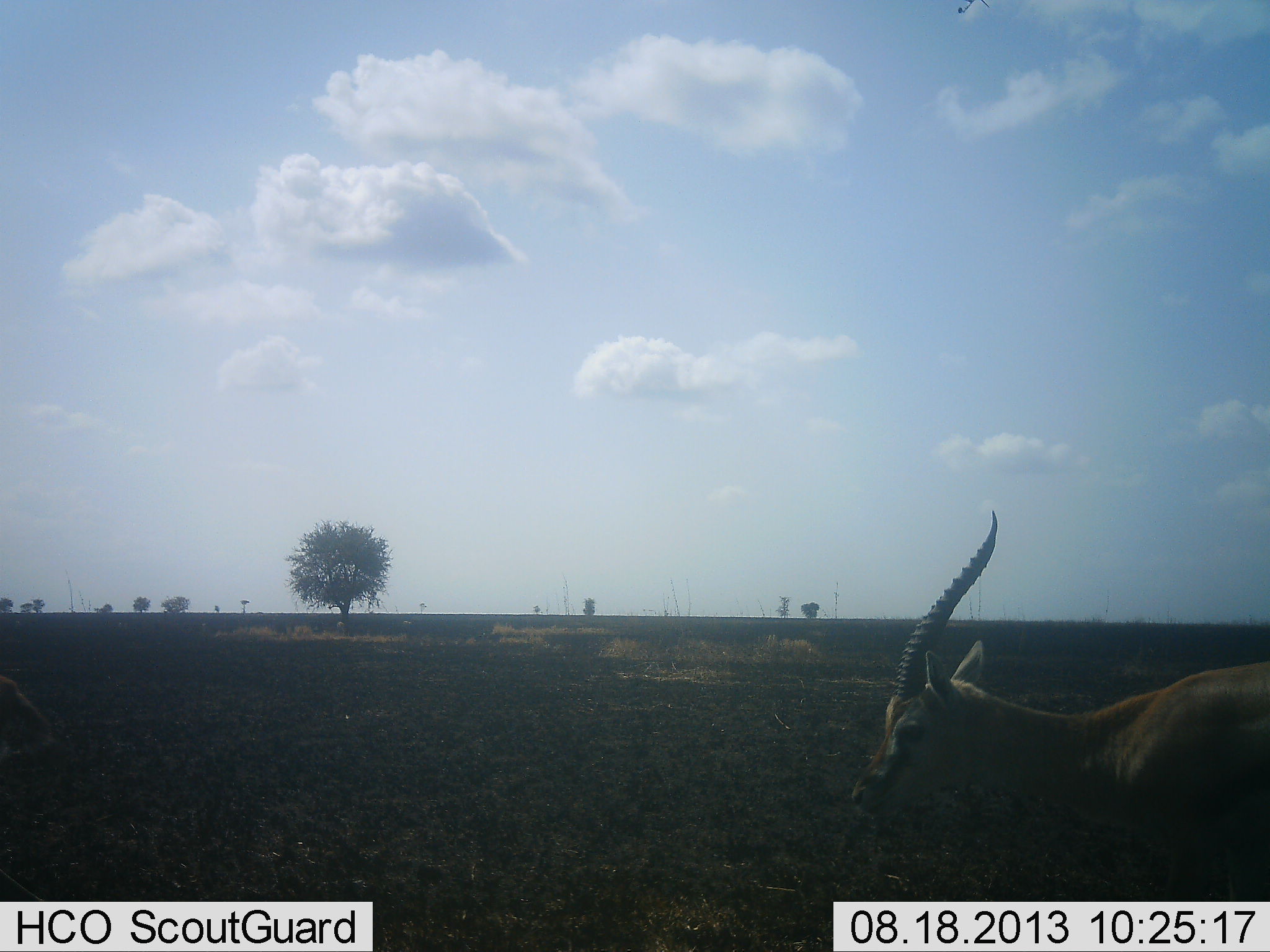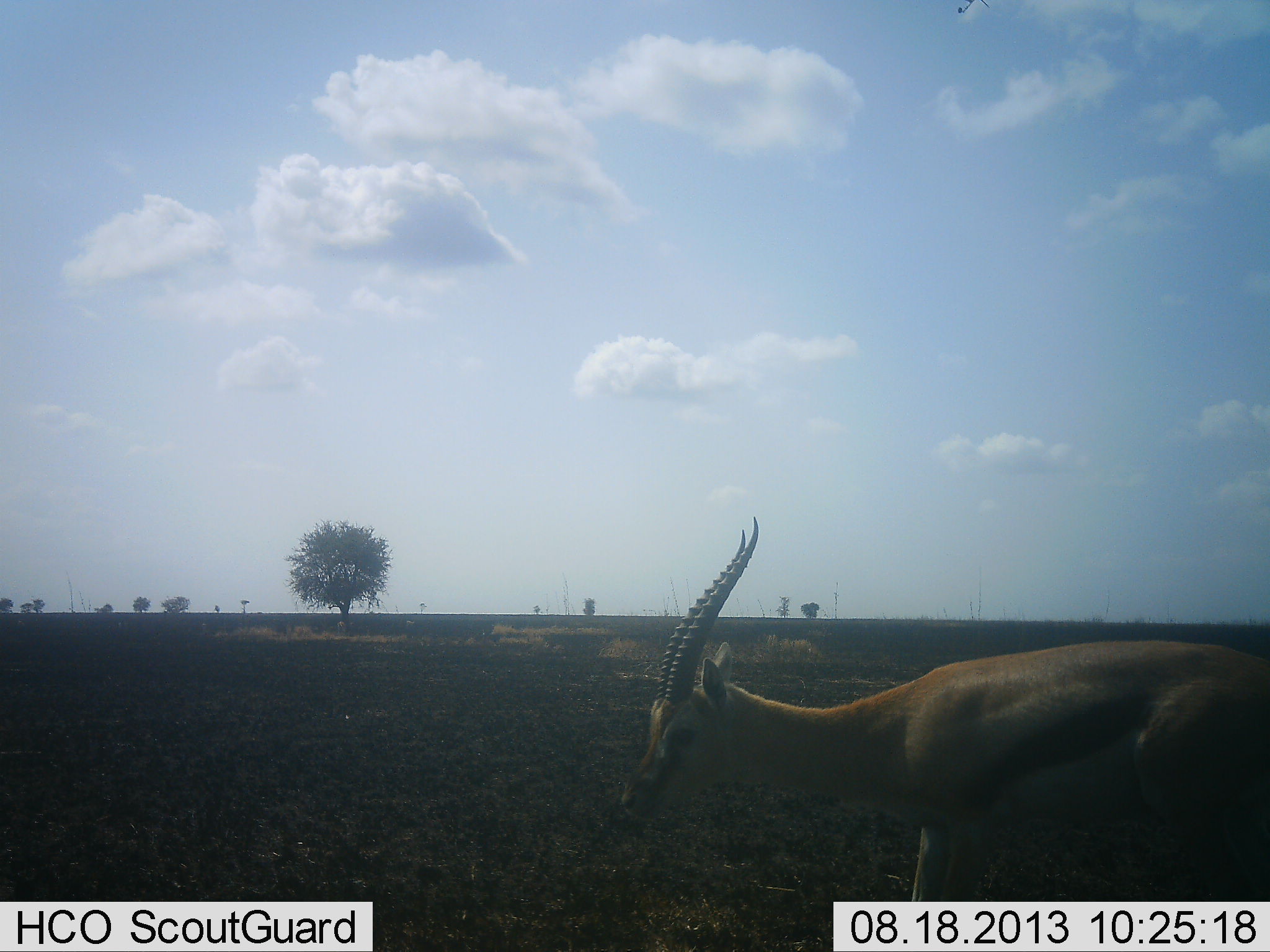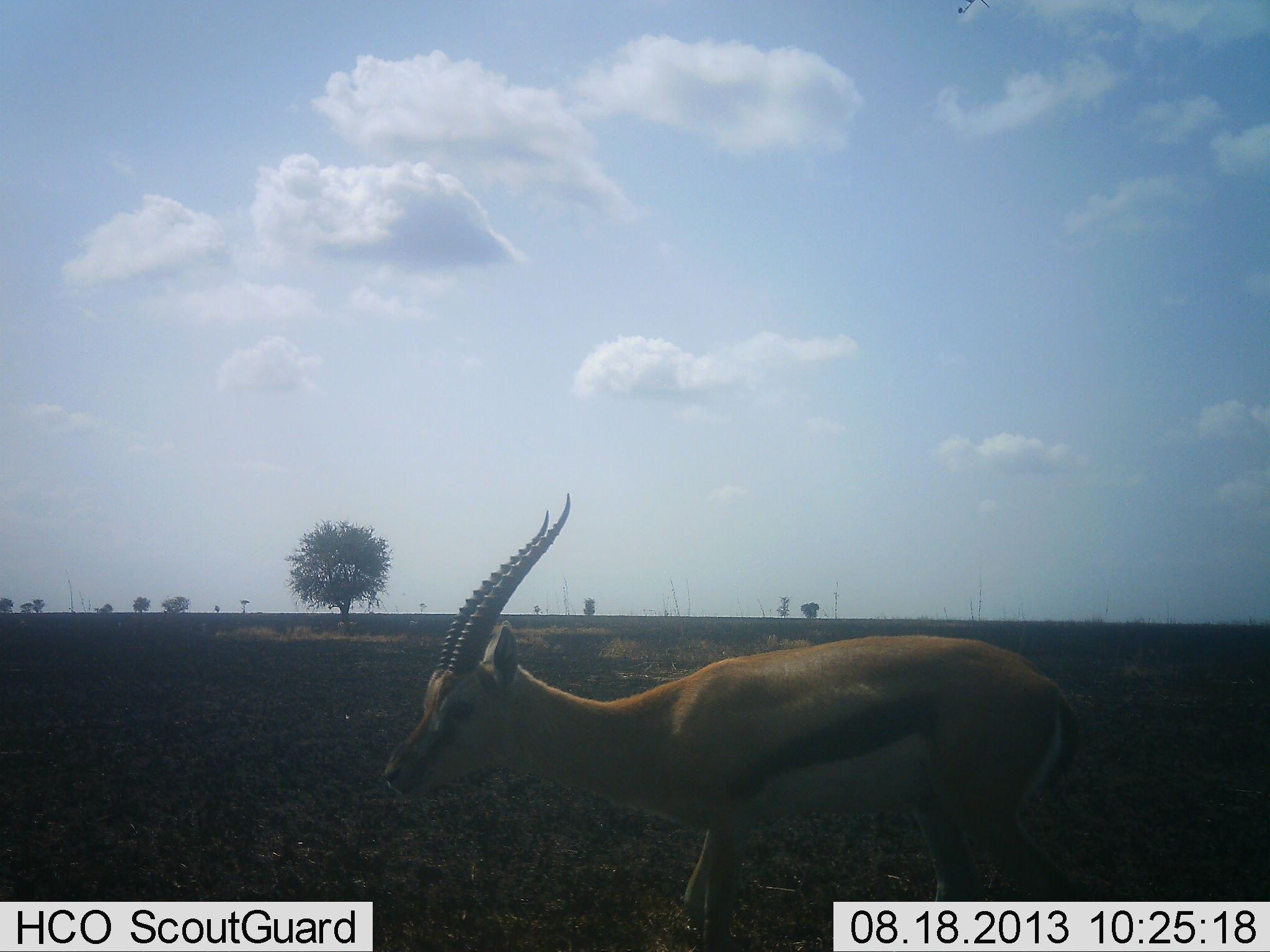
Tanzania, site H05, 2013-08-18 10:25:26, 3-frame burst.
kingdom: Animalia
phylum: Chordata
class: Mammalia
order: Artiodactyla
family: Bovidae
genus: Eudorcas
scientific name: Eudorcas thomsonii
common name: thomson's gazelle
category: gazellethomsons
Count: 1.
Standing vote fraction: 0%.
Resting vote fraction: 0%.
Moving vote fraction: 100%.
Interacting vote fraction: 0%.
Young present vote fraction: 0%.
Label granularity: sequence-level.